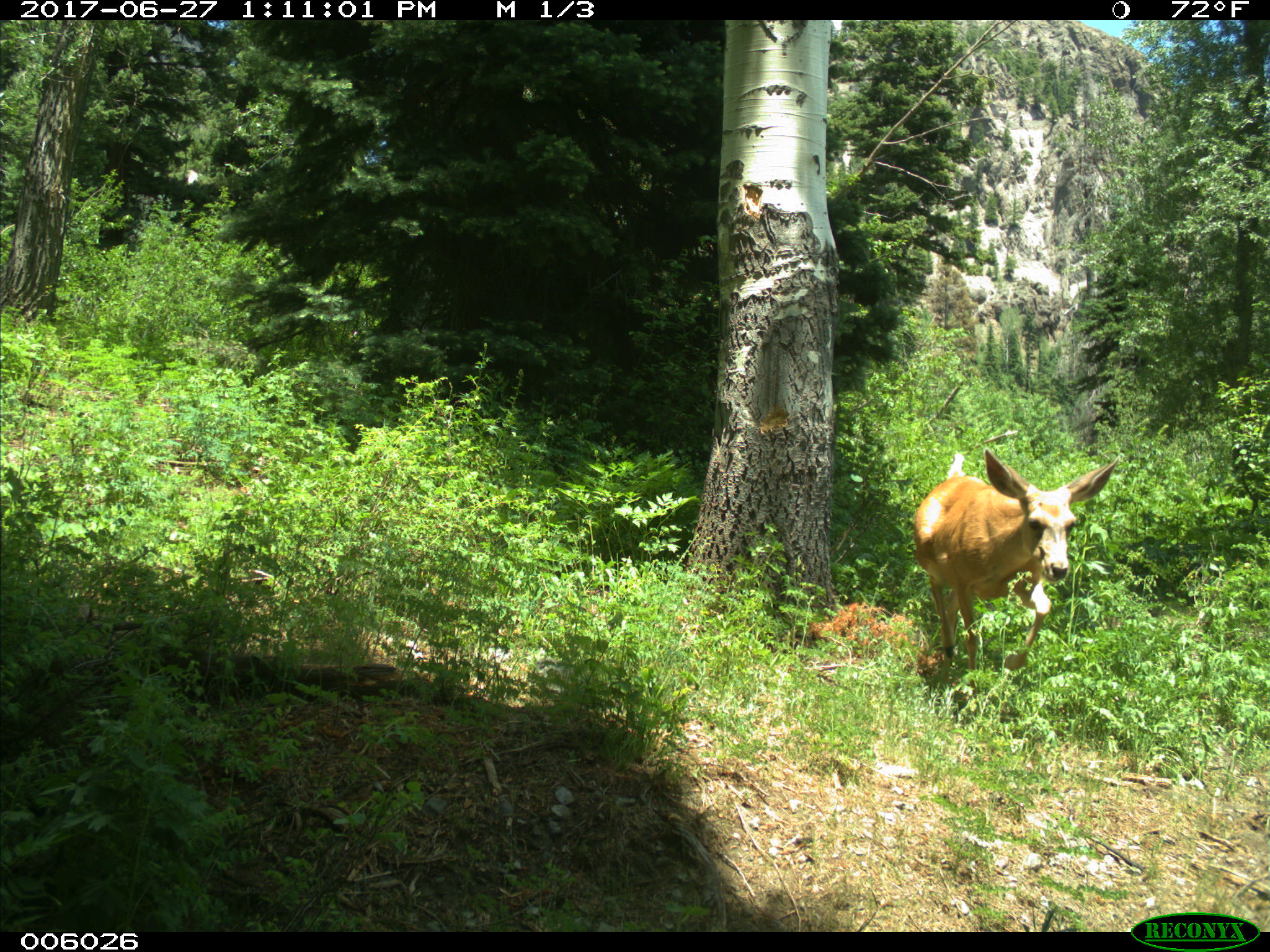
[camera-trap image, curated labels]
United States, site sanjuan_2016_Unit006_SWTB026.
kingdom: Animalia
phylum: Chordata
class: Mammalia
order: Artiodactyla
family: Cervidae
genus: Odocoileus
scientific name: Odocoileus hemionus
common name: mule deer